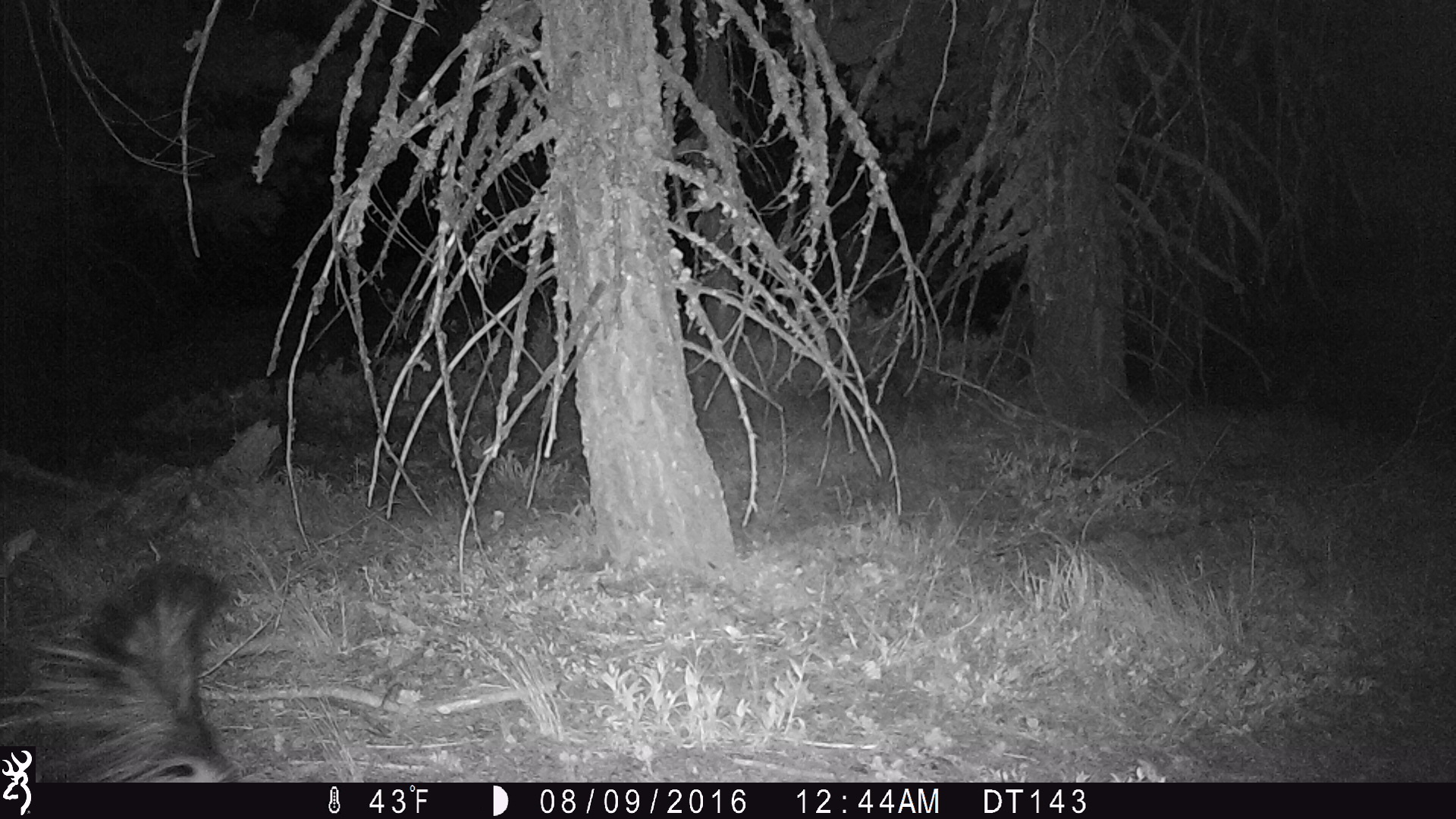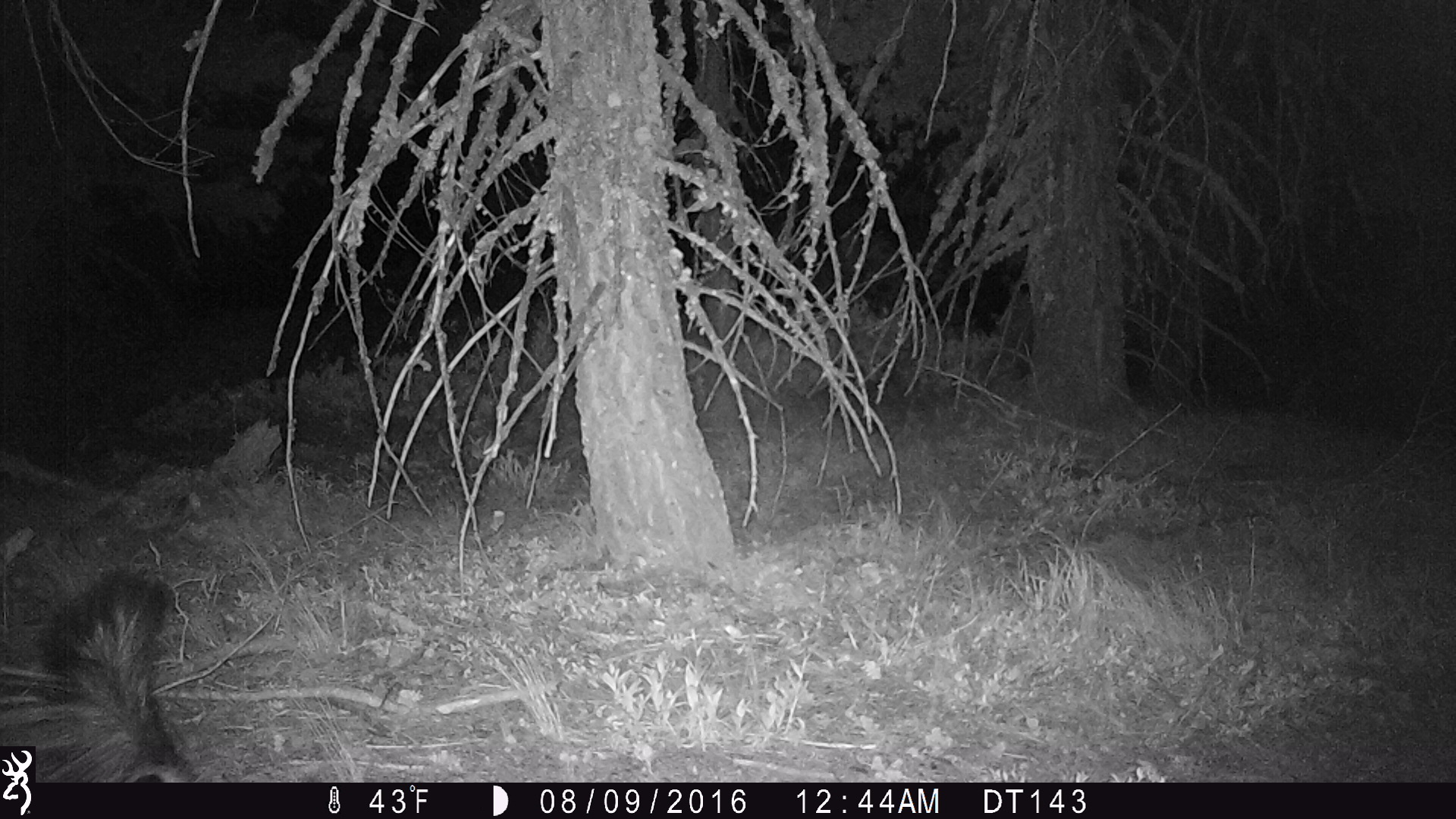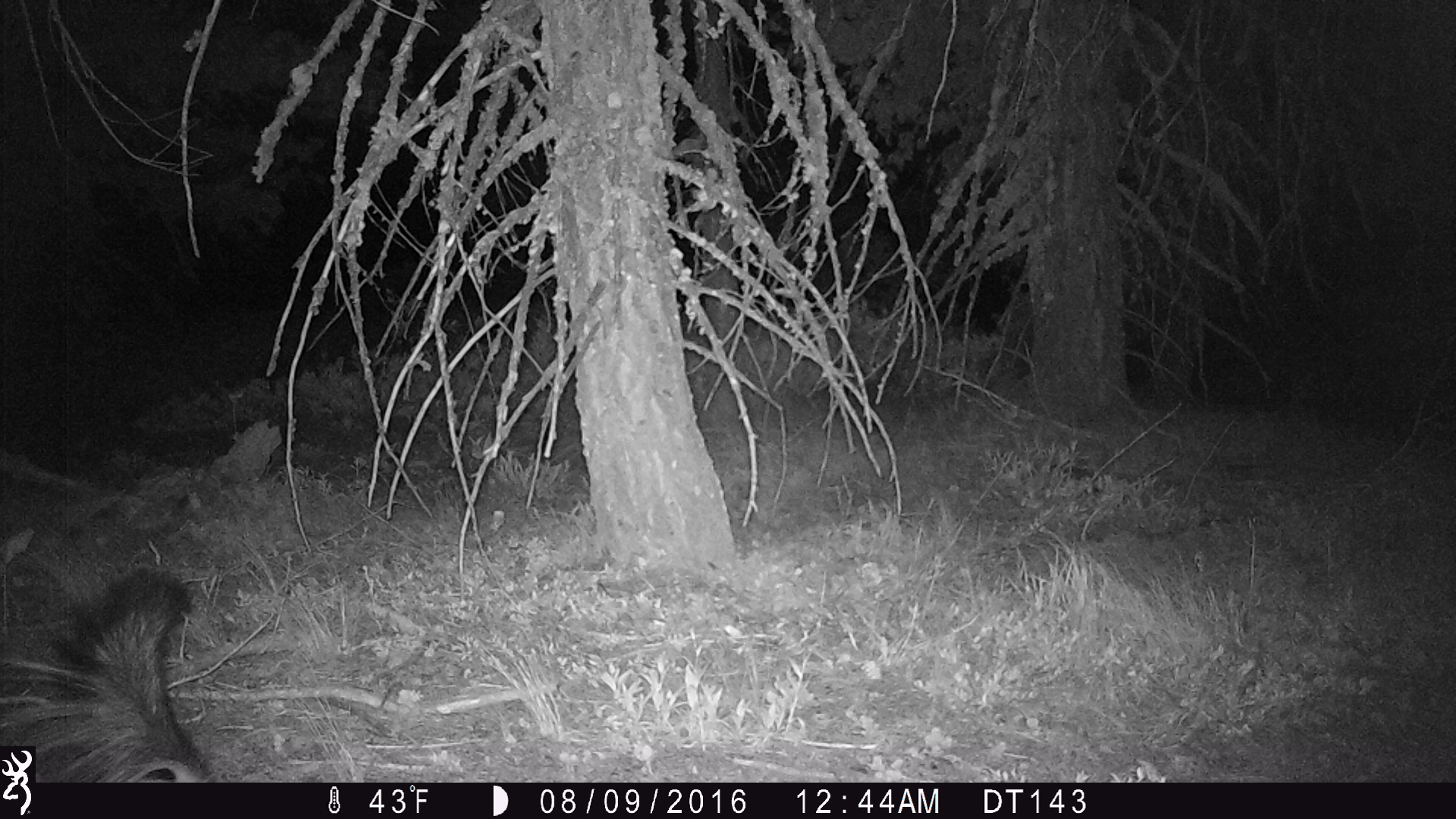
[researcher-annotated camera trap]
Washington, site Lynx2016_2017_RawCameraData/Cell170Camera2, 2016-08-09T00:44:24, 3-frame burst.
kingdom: Animalia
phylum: Chordata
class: Mammalia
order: Carnivora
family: Mephitidae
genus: Mephitis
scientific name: Mephitis mephitis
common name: striped skunk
Mephitis mephitis (striped skunk). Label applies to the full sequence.